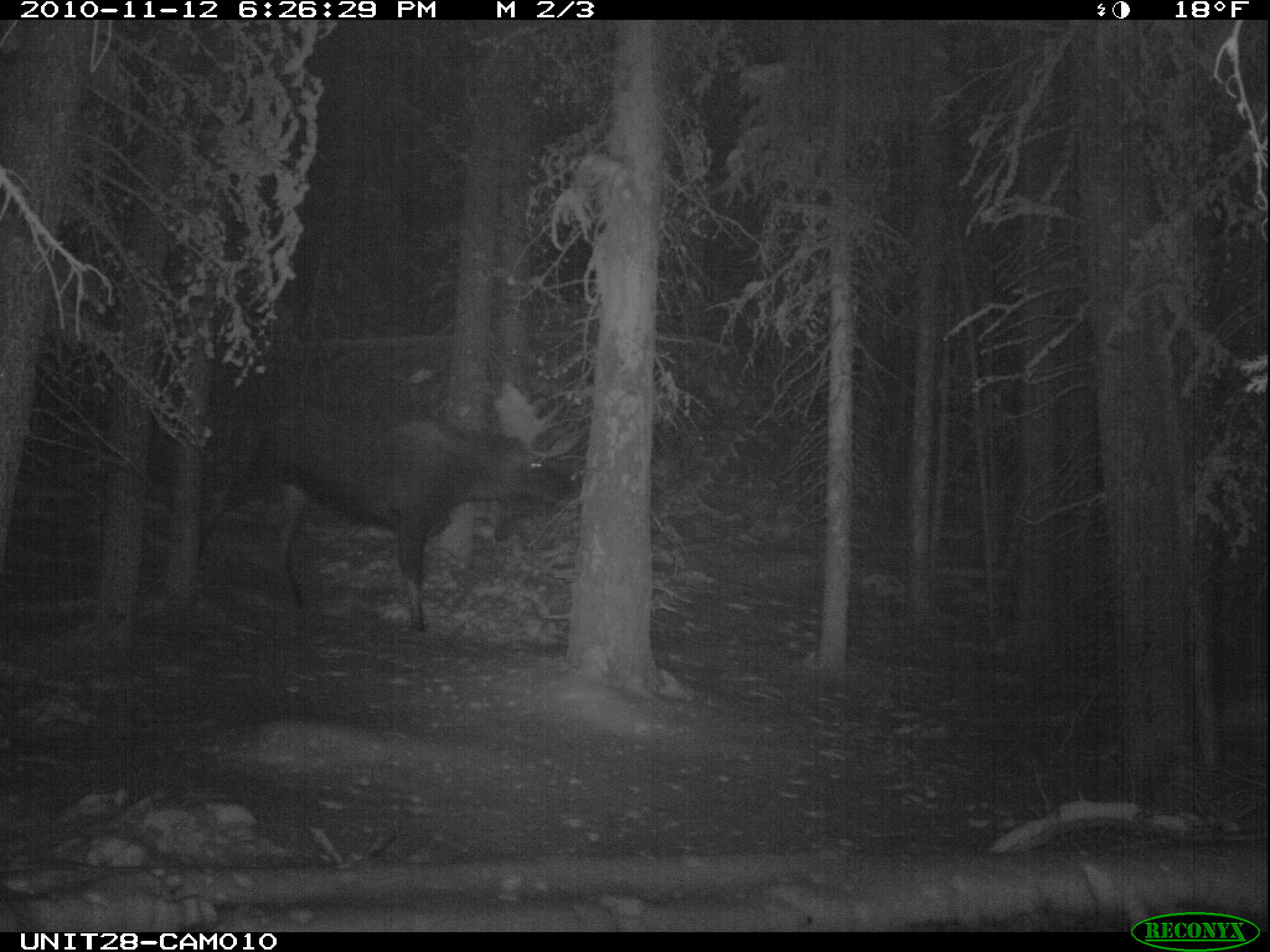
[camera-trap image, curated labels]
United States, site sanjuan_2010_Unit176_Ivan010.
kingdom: Animalia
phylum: Chordata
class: Mammalia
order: Artiodactyla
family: Cervidae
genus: Alces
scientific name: Alces alces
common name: moose